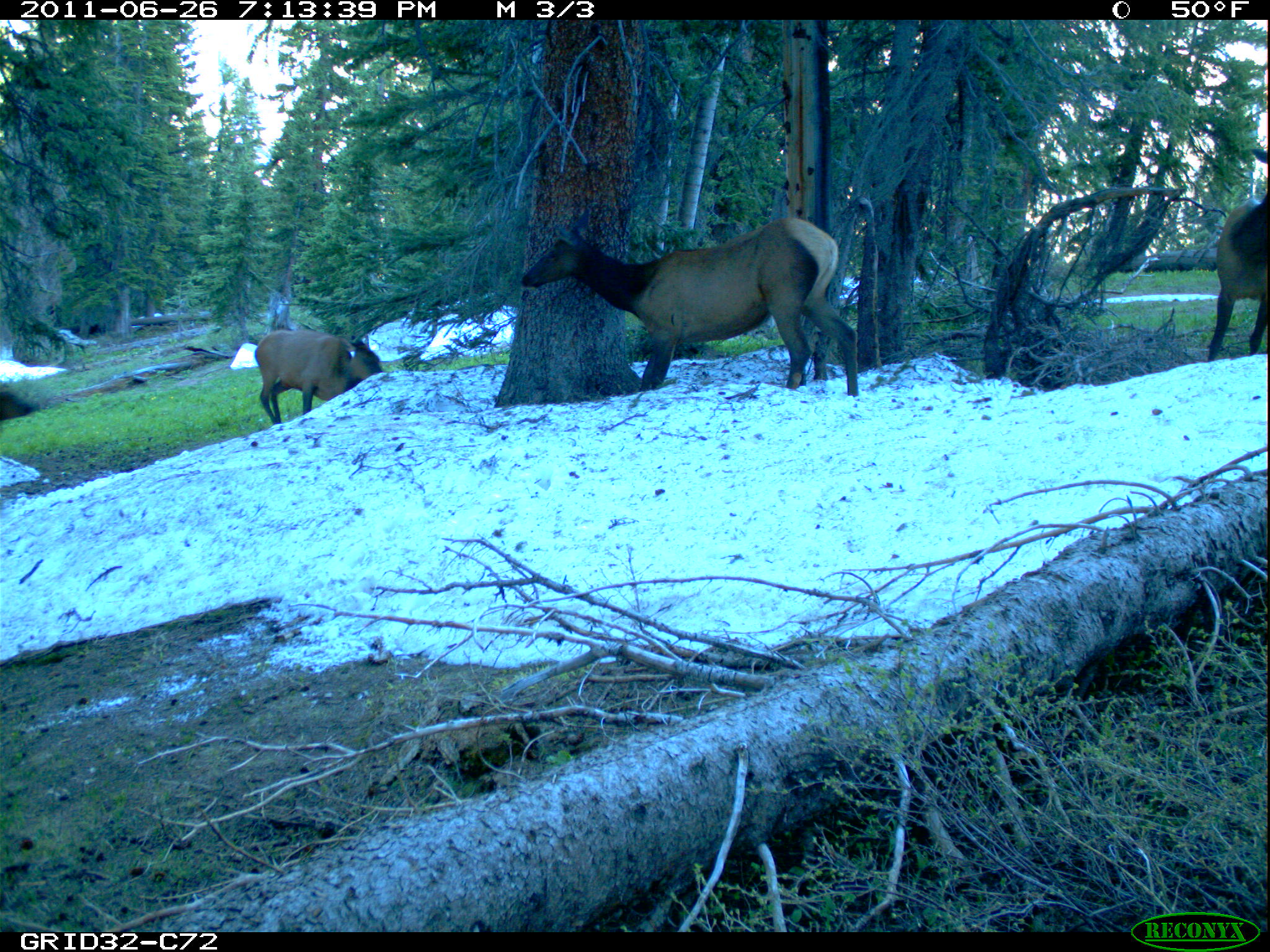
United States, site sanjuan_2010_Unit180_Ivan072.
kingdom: Animalia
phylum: Chordata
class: Mammalia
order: Artiodactyla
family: Cervidae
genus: Cervus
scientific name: Cervus elaphus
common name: red deer